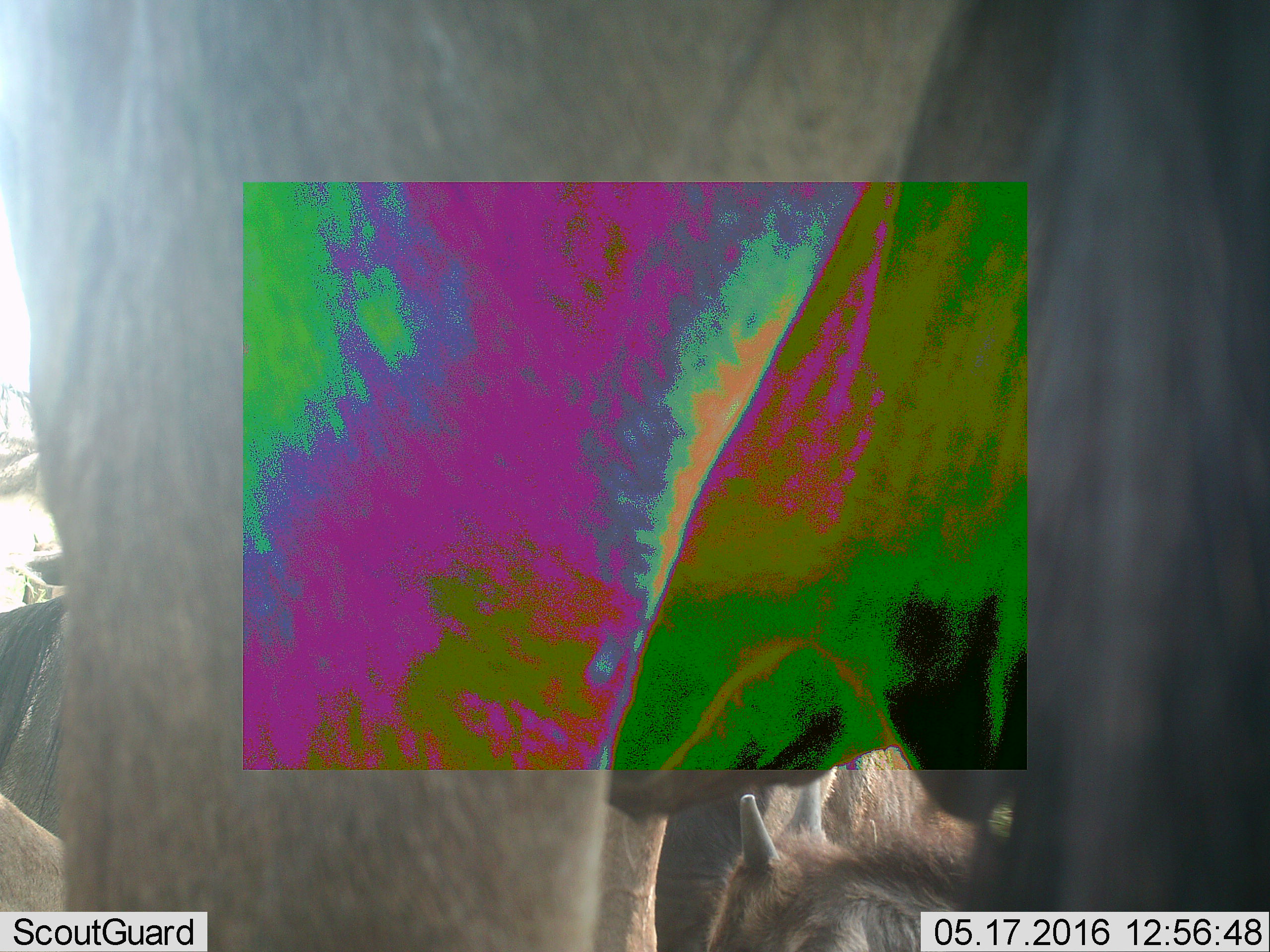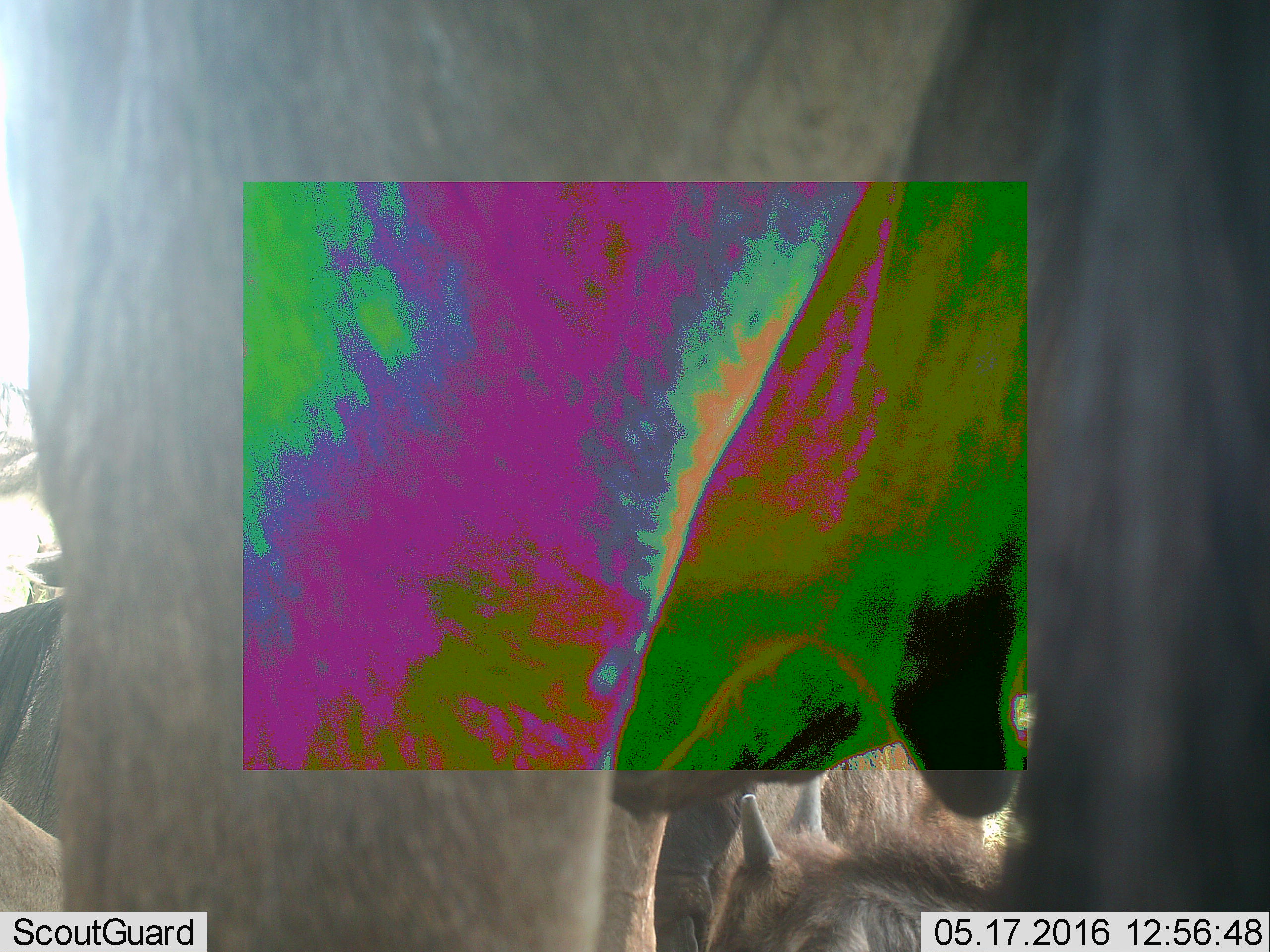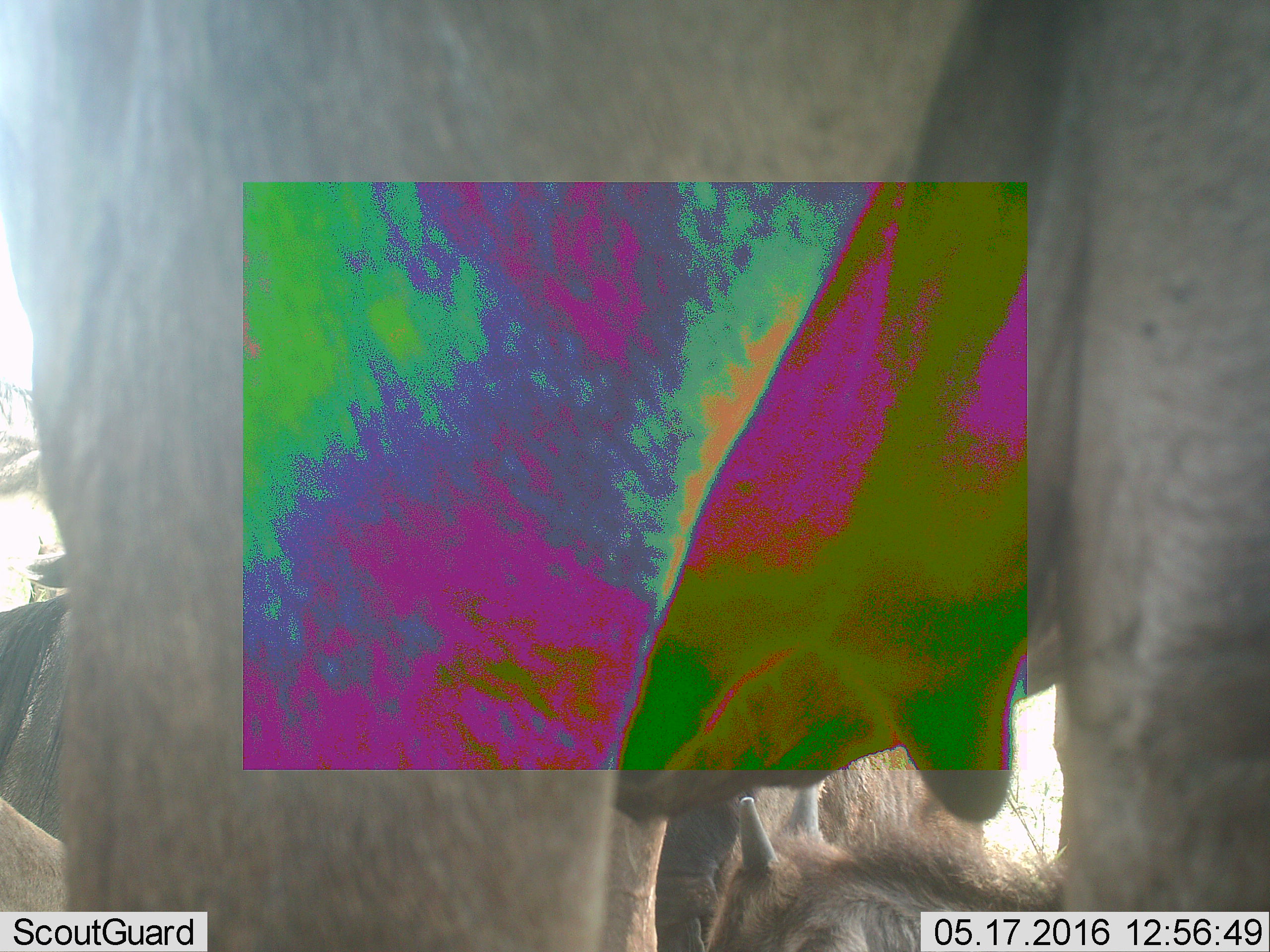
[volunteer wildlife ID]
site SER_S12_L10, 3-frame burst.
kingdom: Animalia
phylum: Chordata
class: Mammalia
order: Artiodactyla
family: Bovidae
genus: Connochaetes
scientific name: Connochaetes taurinus taurinus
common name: blue wildebeest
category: wildebeestblue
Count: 7.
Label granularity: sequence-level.